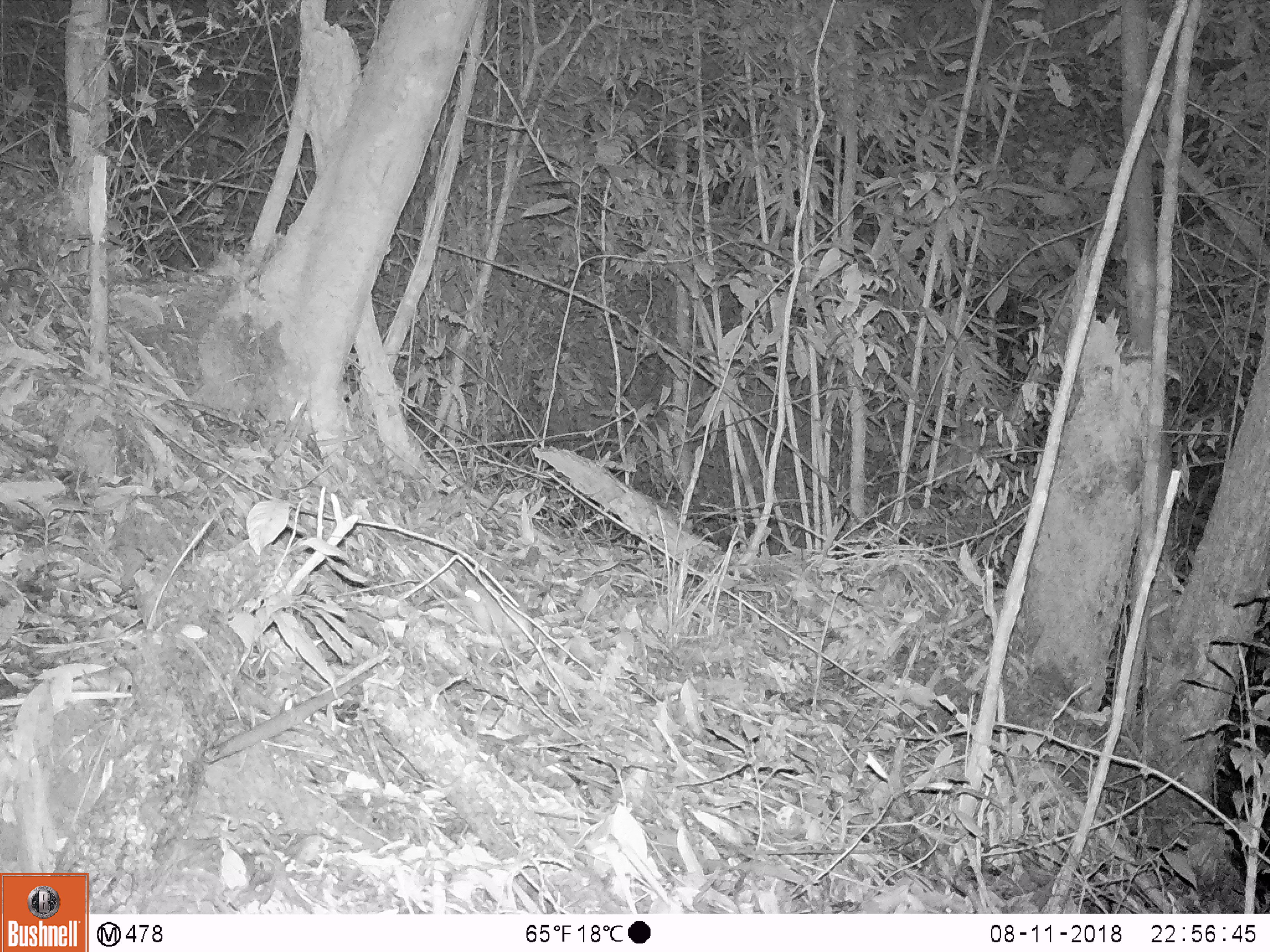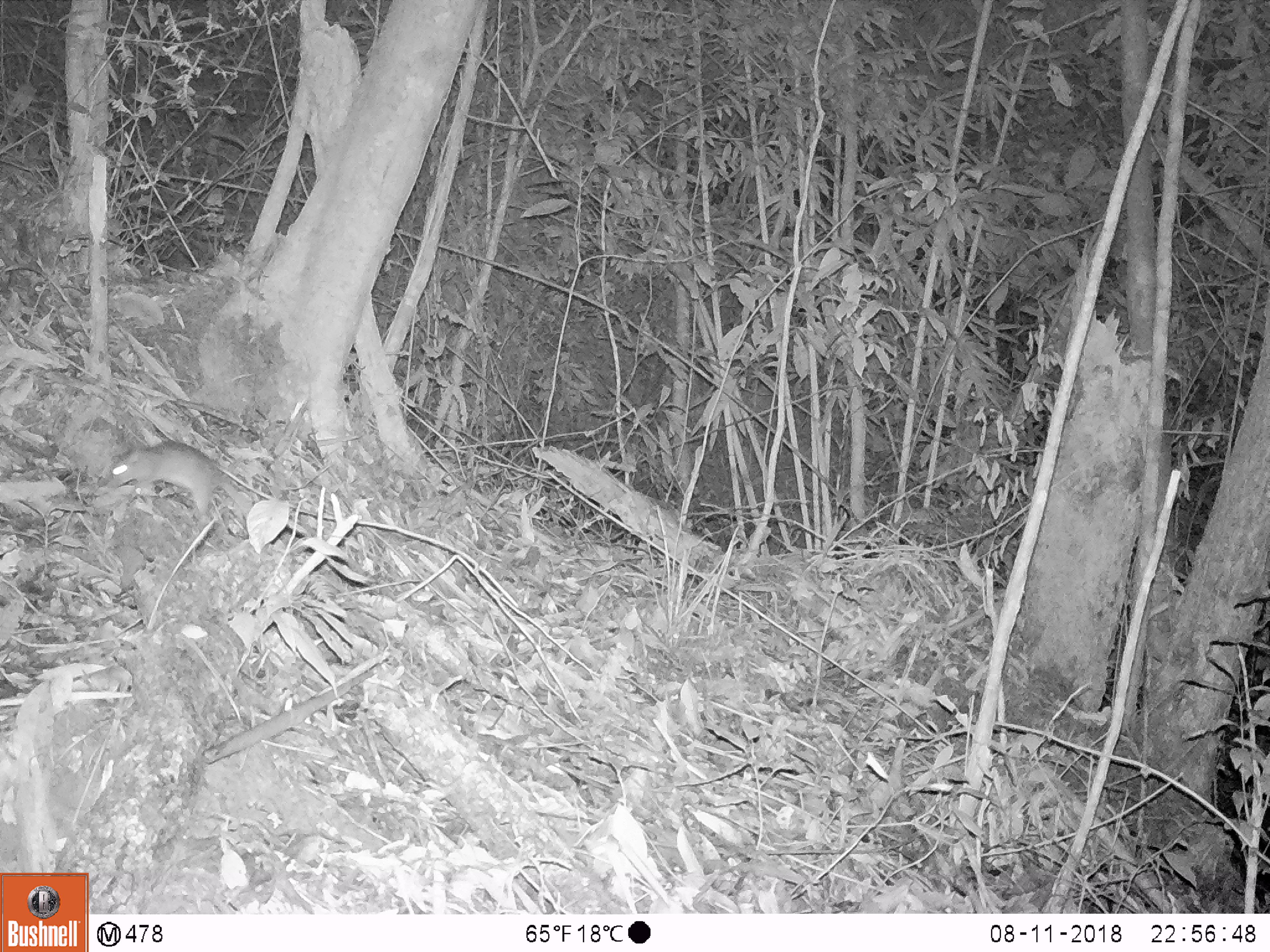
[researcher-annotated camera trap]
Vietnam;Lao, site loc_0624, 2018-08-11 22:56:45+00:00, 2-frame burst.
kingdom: Animalia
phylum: Chordata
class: Mammalia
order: Rodentia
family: Muridae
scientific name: Muridae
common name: old-world mice and rats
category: unidentified murid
Unidentified murid (old-world mice and rats) (Muridae). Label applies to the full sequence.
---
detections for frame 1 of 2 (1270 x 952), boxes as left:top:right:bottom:
unidentified murid: 455:586:533:642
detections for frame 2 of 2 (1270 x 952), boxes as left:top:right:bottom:
unidentified murid: 105:440:249:531